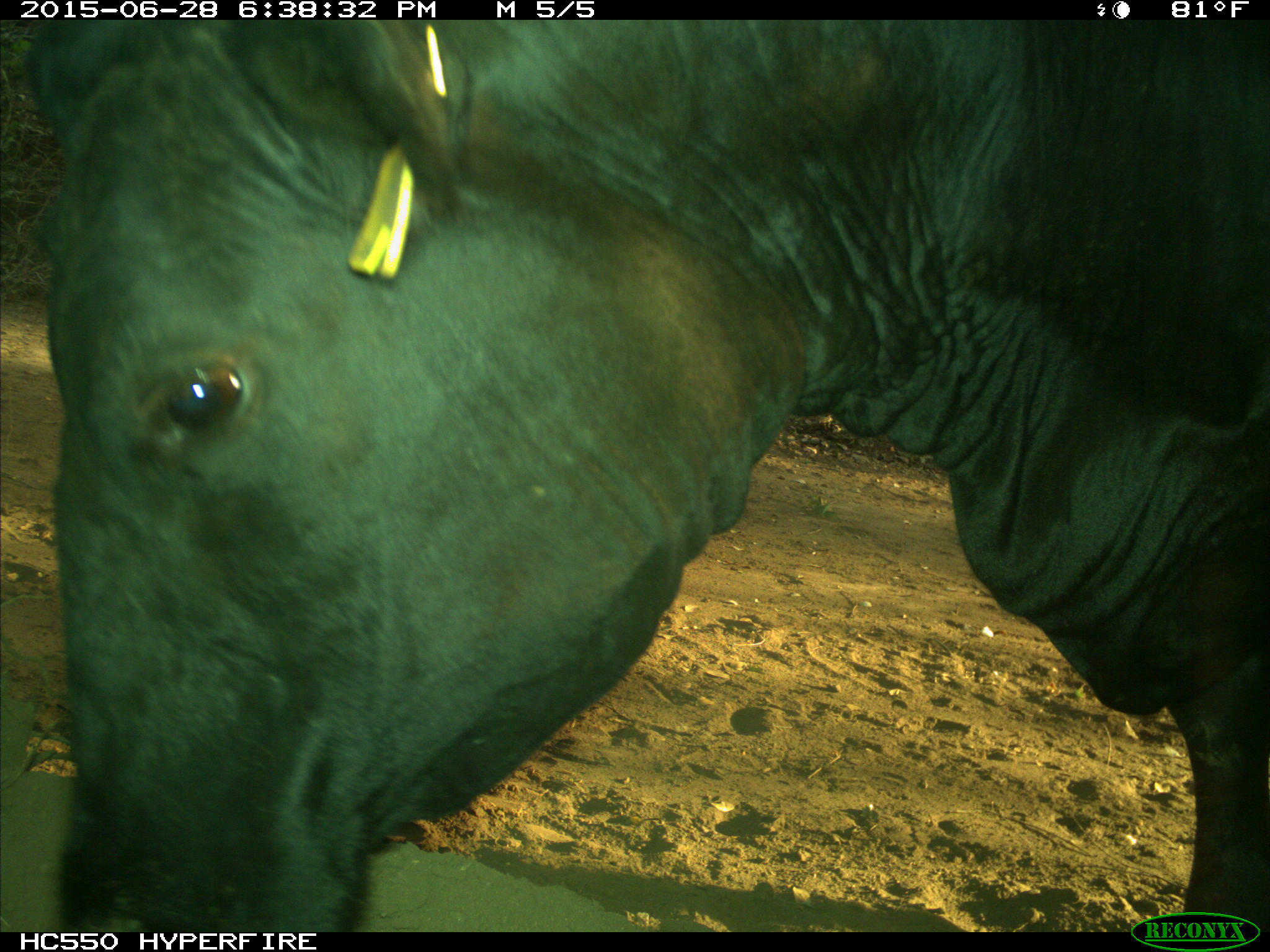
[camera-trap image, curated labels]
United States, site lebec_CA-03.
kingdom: Animalia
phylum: Chordata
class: Mammalia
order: Artiodactyla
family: Bovidae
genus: Bos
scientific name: Bos taurus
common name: domestic cow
Bos taurus (domestic cow).